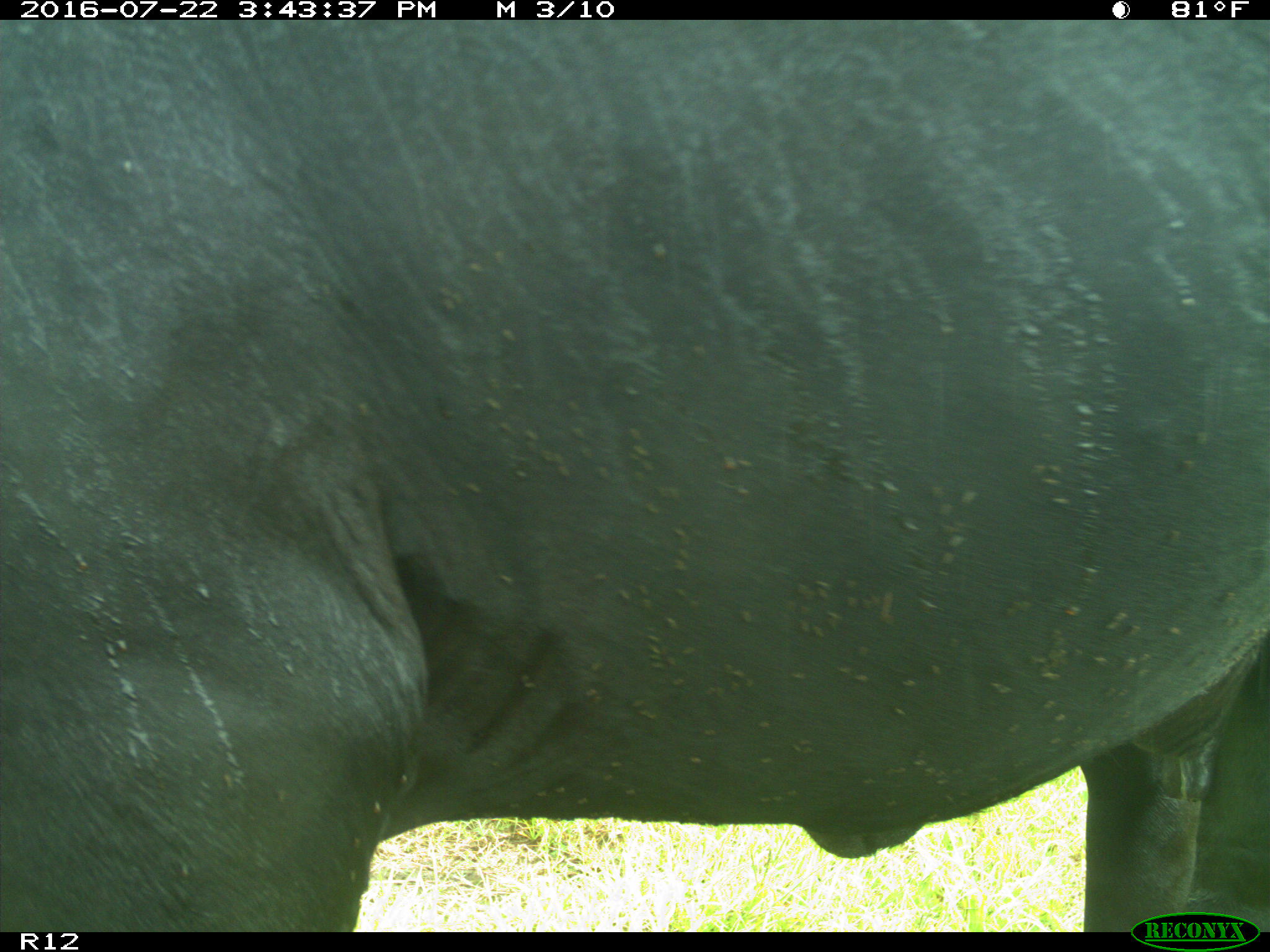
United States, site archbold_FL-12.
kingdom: Animalia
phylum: Chordata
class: Mammalia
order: Artiodactyla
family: Bovidae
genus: Bos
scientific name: Bos taurus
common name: domestic cow